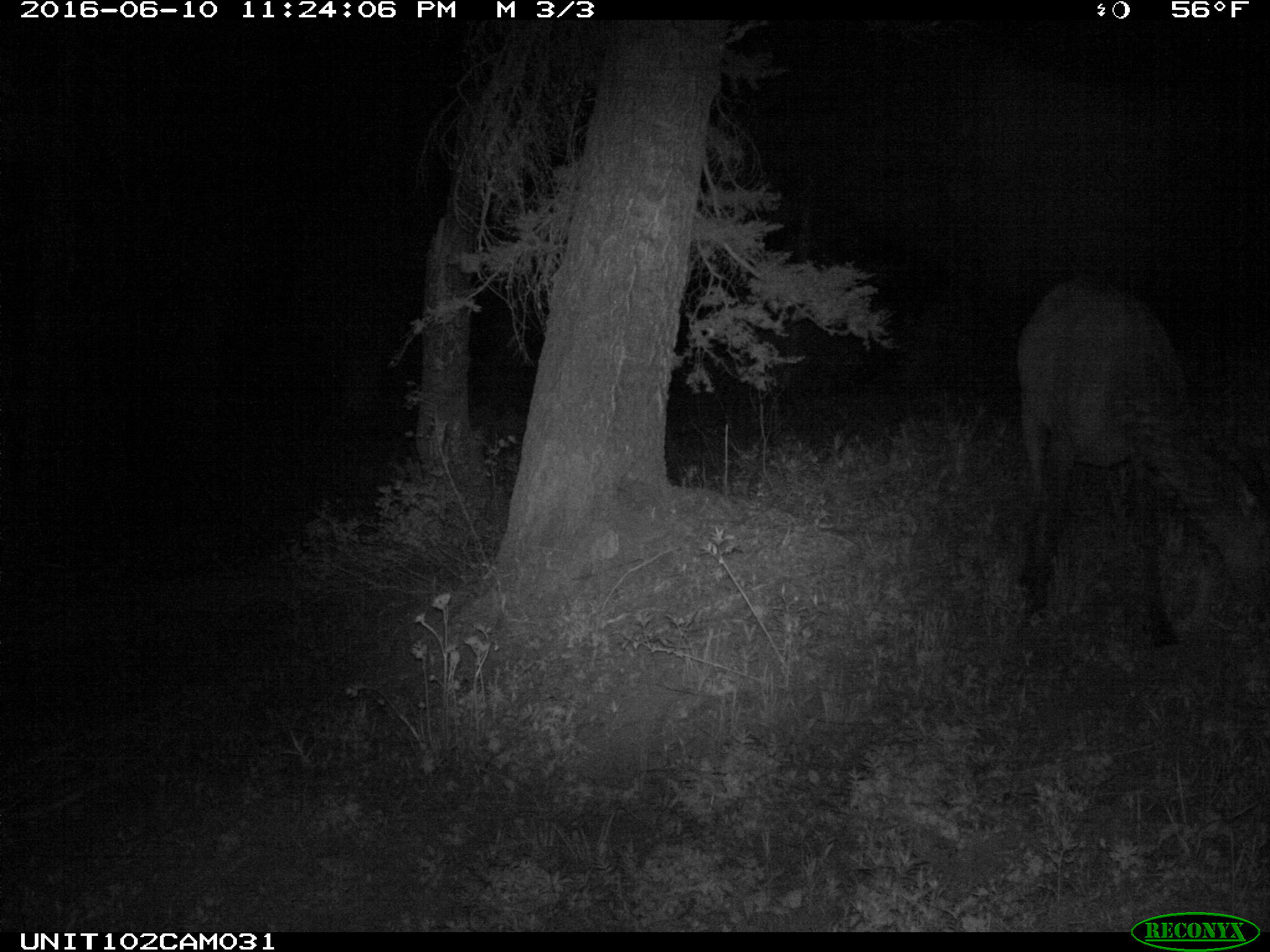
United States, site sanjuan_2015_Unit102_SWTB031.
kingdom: Animalia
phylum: Chordata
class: Mammalia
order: Artiodactyla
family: Cervidae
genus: Cervus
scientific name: Cervus elaphus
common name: red deer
Cervus elaphus (red deer).